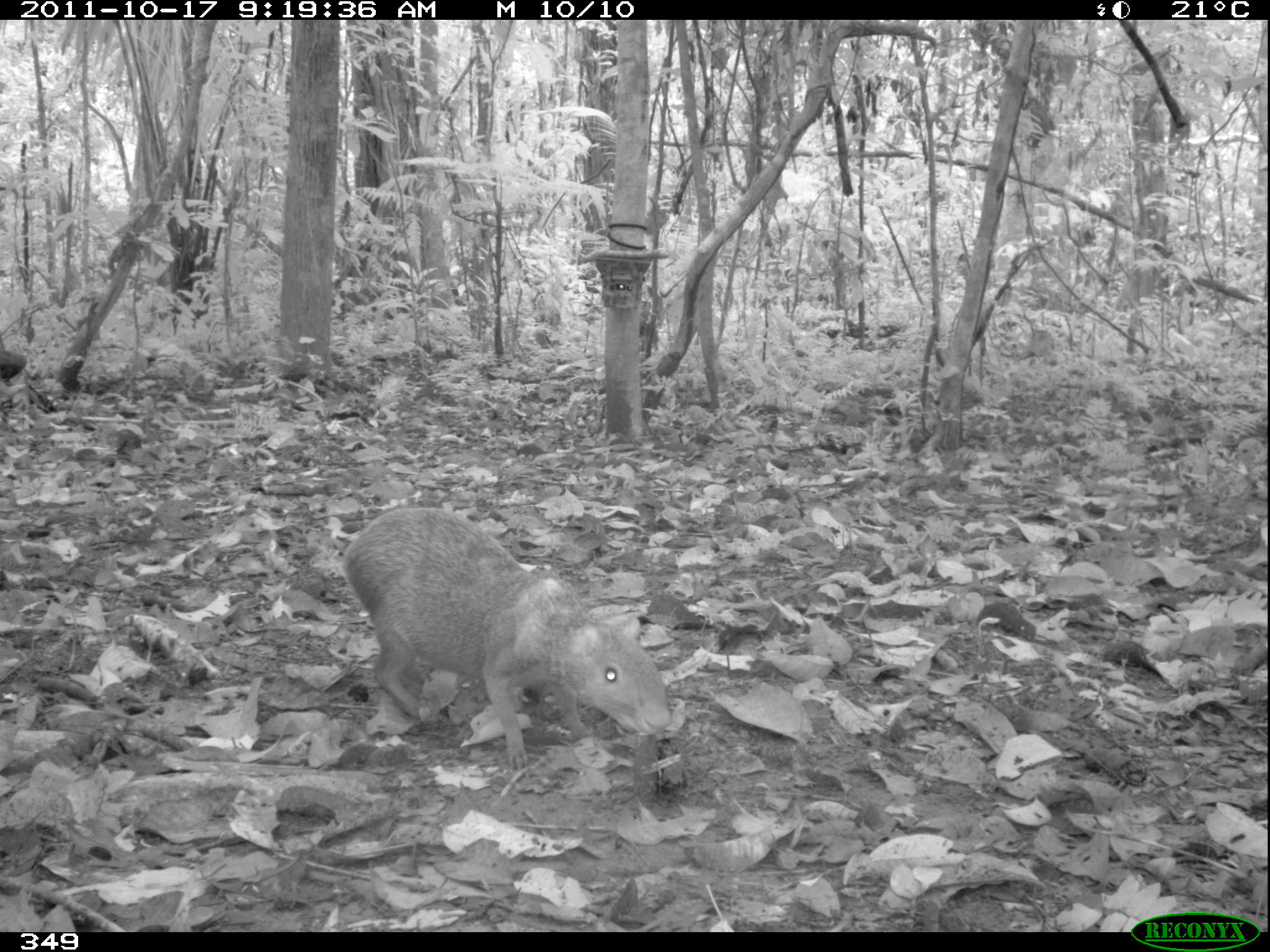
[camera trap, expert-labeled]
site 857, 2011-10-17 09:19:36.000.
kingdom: Animalia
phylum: Chordata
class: Mammalia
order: Rodentia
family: Dasyproctidae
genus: Dasyprocta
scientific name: Dasyprocta punctata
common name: central american agouti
Dasyprocta punctata (central american agouti).